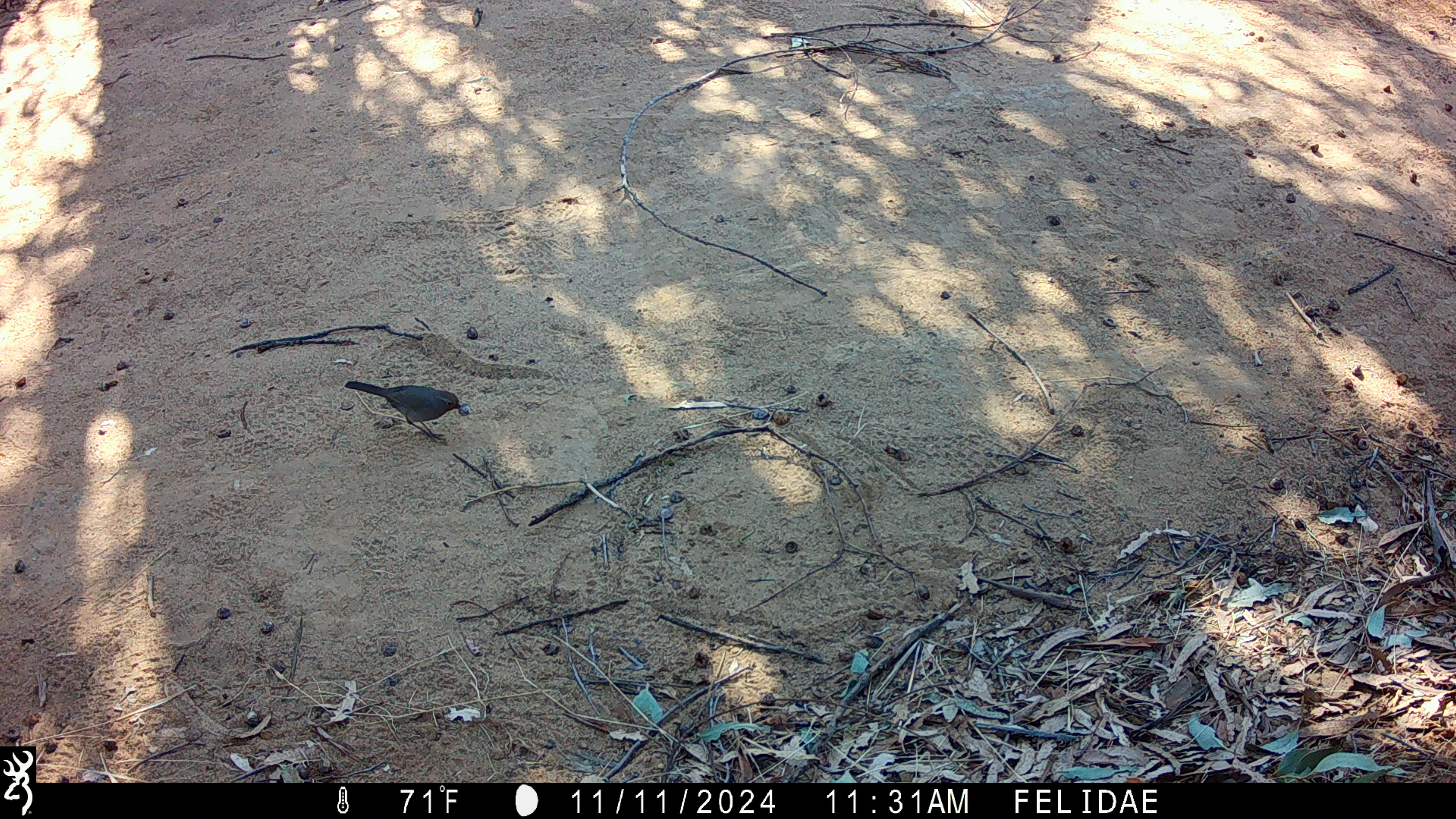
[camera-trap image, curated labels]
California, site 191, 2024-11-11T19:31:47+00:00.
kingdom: Animalia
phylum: Chordata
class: Aves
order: Passeriformes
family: Passerellidae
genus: Melozone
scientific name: Melozone crissalis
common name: california towhee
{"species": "california towhee (Melozone crissalis)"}